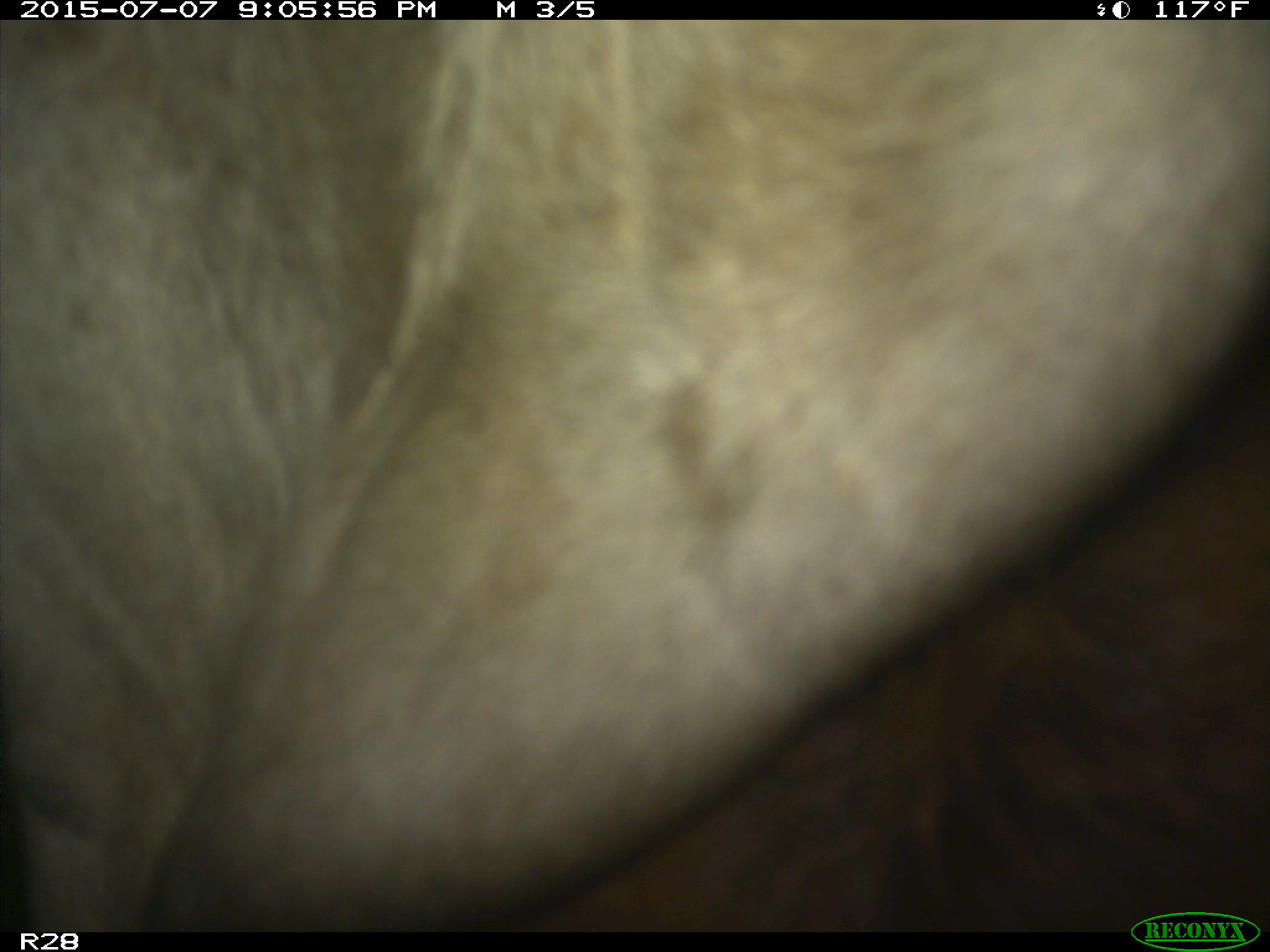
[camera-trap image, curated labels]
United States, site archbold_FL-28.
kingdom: Animalia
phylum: Chordata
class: Mammalia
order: Artiodactyla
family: Bovidae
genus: Bos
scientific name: Bos taurus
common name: domestic cow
Bos taurus (domestic cow).